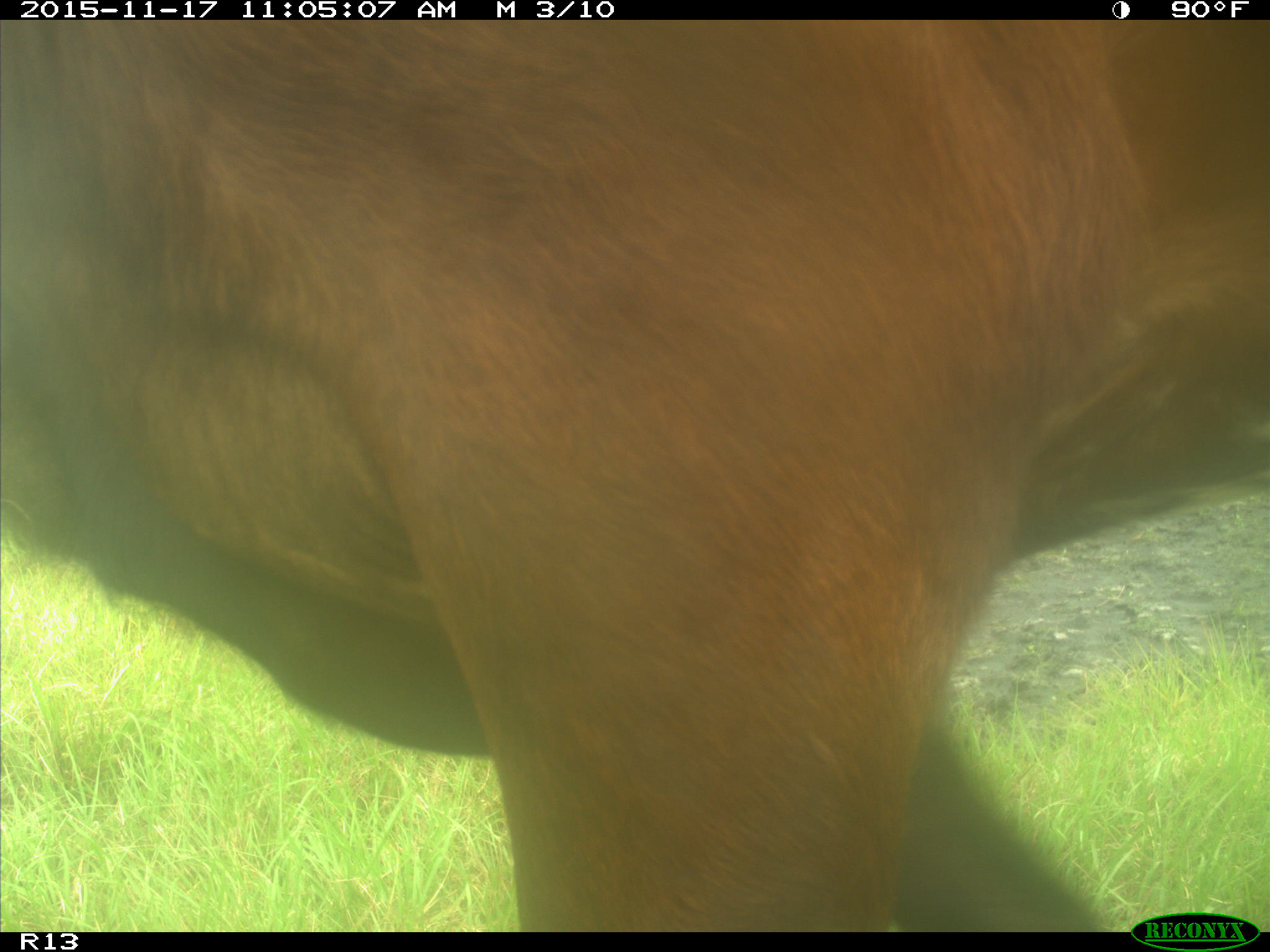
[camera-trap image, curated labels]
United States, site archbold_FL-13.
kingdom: Animalia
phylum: Chordata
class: Mammalia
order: Artiodactyla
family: Bovidae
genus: Bos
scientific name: Bos taurus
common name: domestic cow